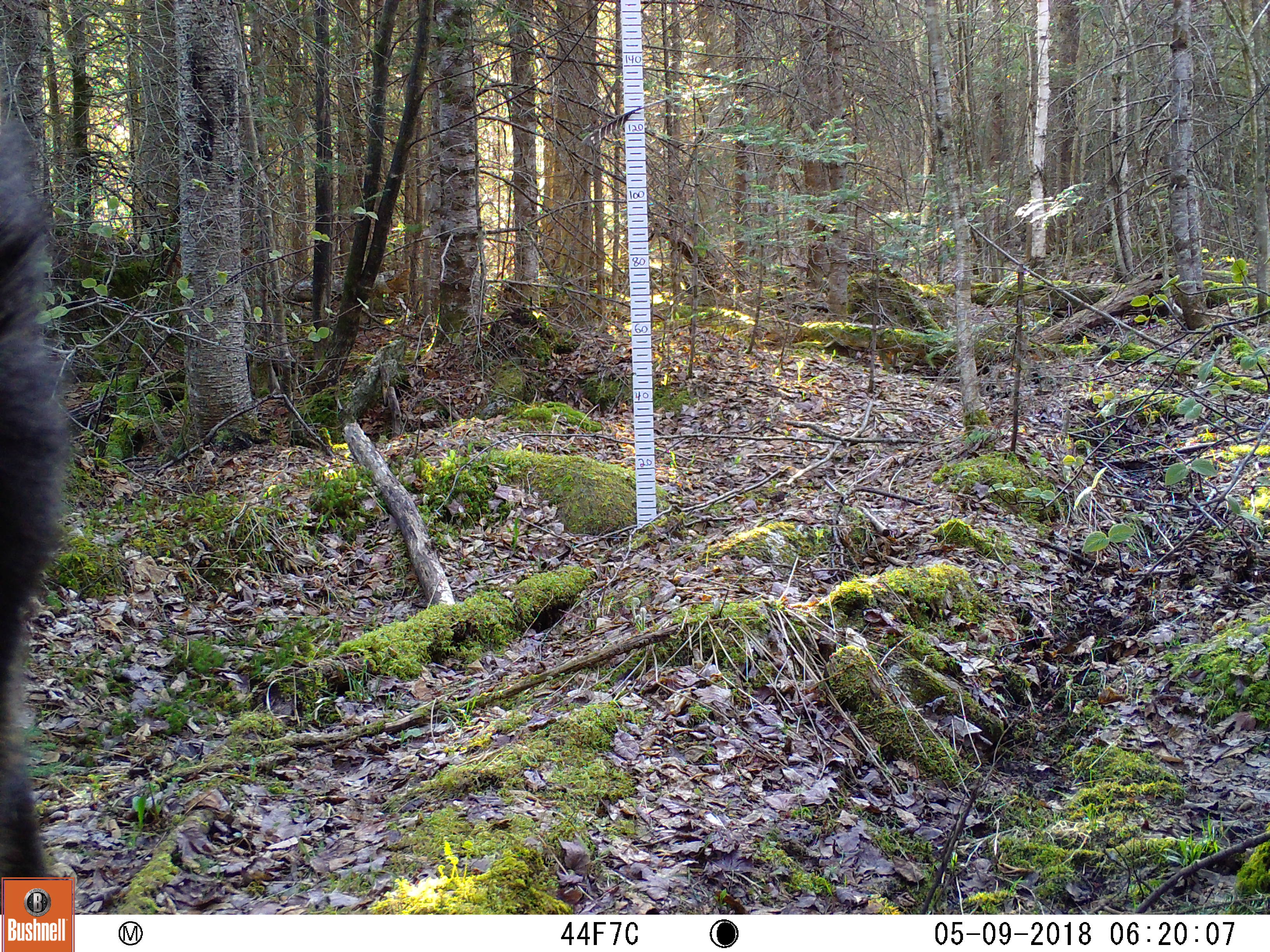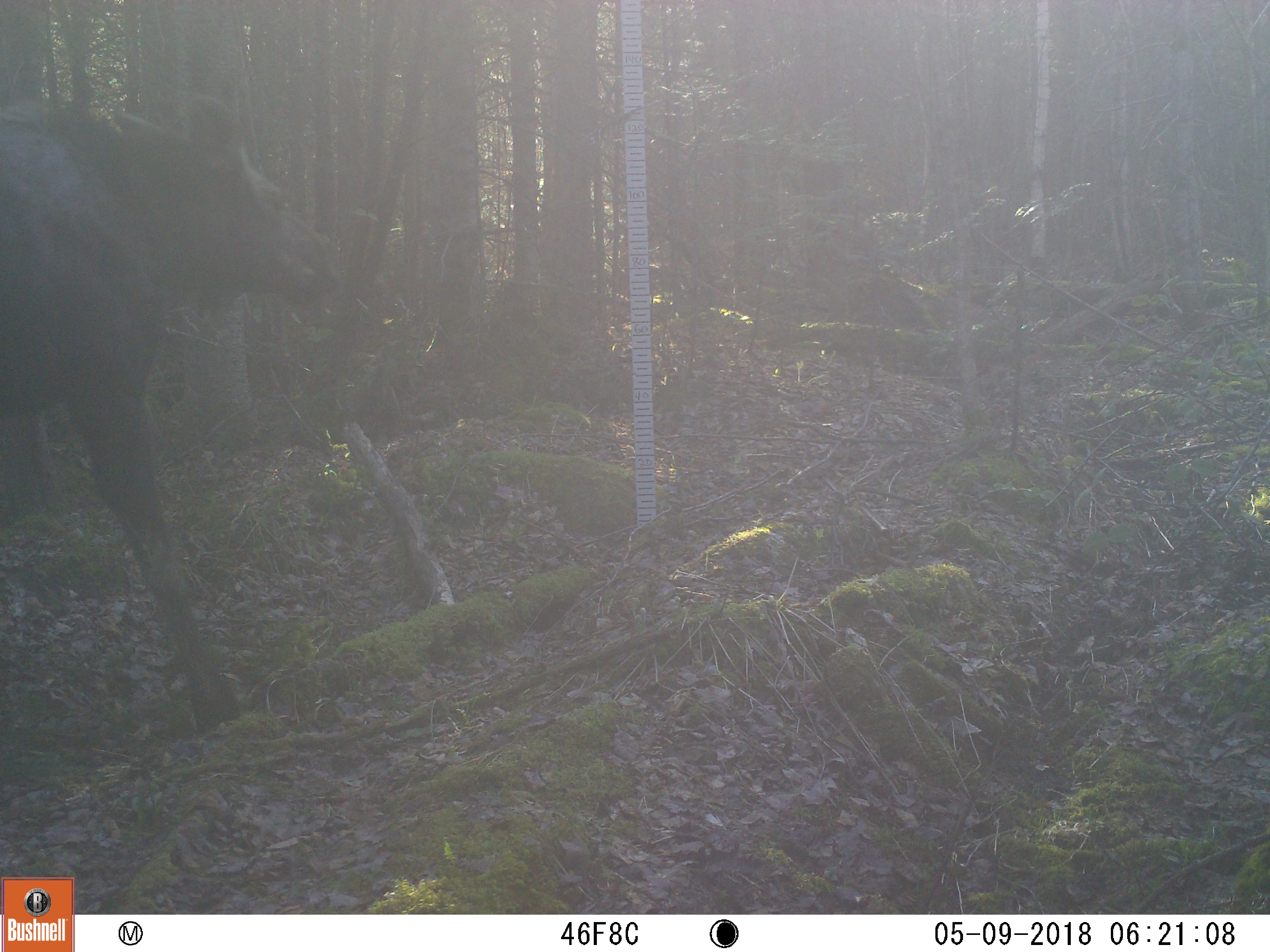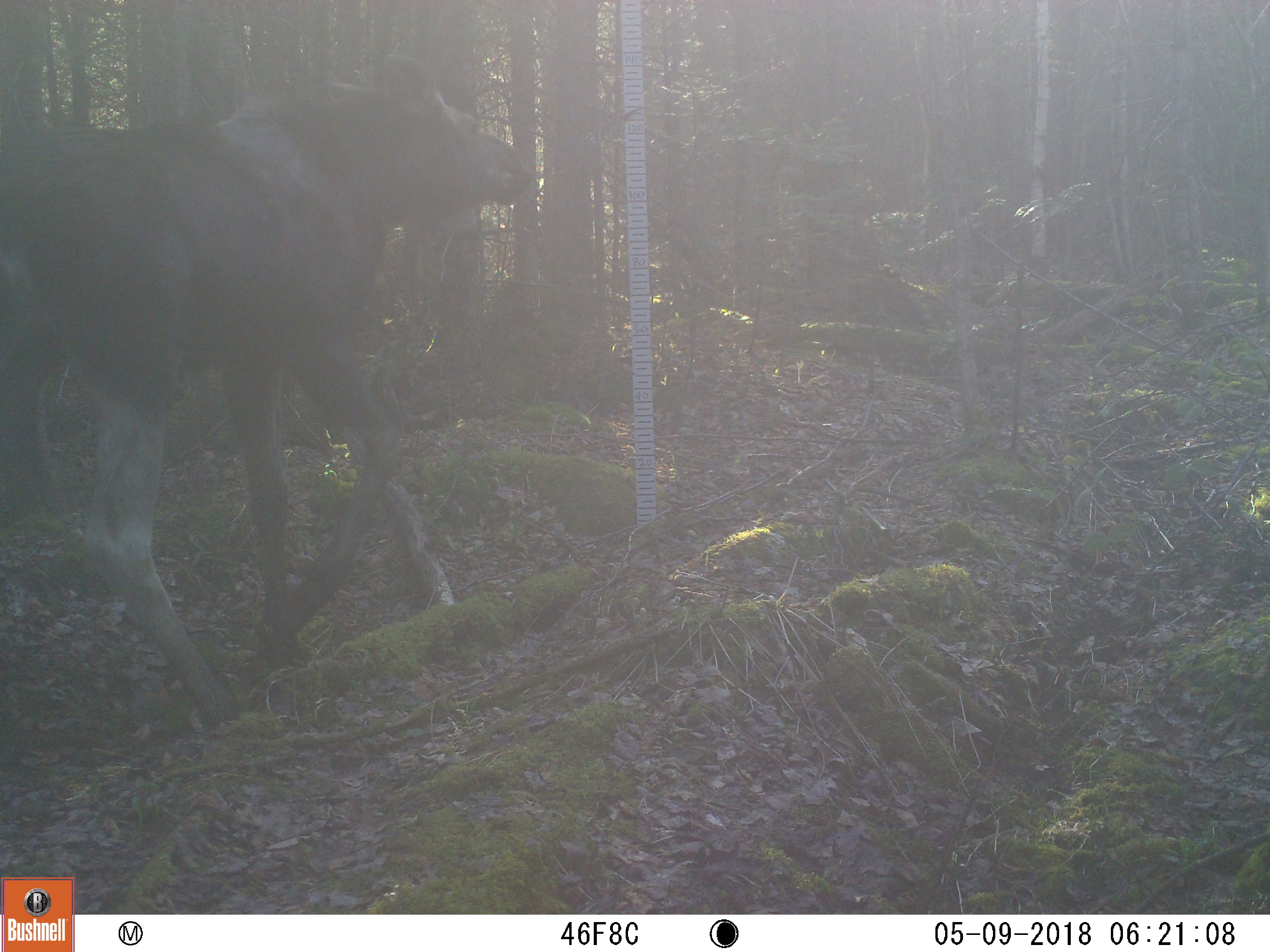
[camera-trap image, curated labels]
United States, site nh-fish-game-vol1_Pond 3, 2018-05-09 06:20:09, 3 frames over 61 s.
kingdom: Animalia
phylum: Chordata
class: Mammalia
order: Artiodactyla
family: Cervidae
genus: Alces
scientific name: Alces alces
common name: moose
Moose (Alces alces).